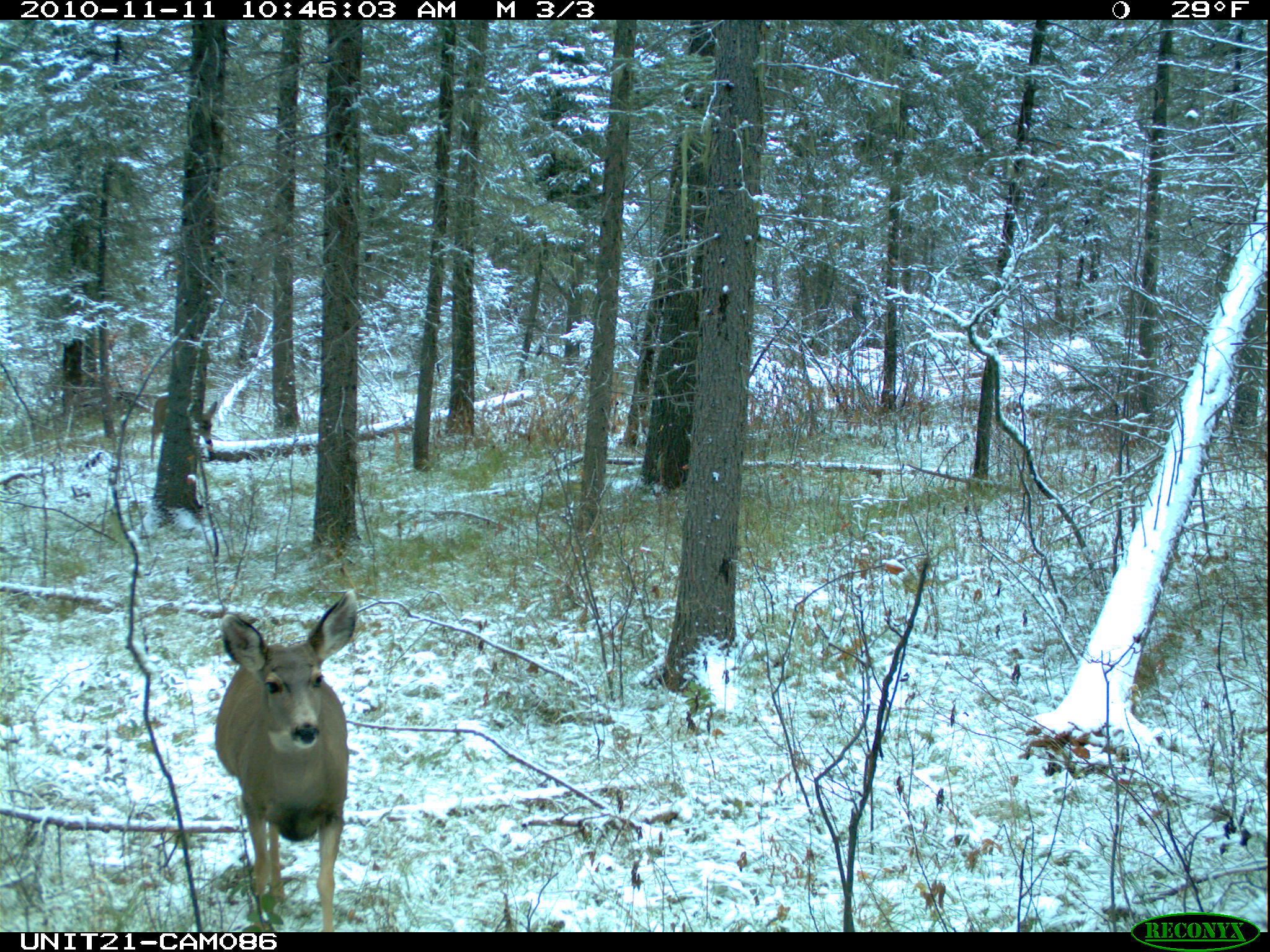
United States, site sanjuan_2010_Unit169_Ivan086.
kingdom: Animalia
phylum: Chordata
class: Mammalia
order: Artiodactyla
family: Cervidae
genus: Odocoileus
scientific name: Odocoileus hemionus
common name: mule deer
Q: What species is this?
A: Odocoileus hemionus (mule deer).